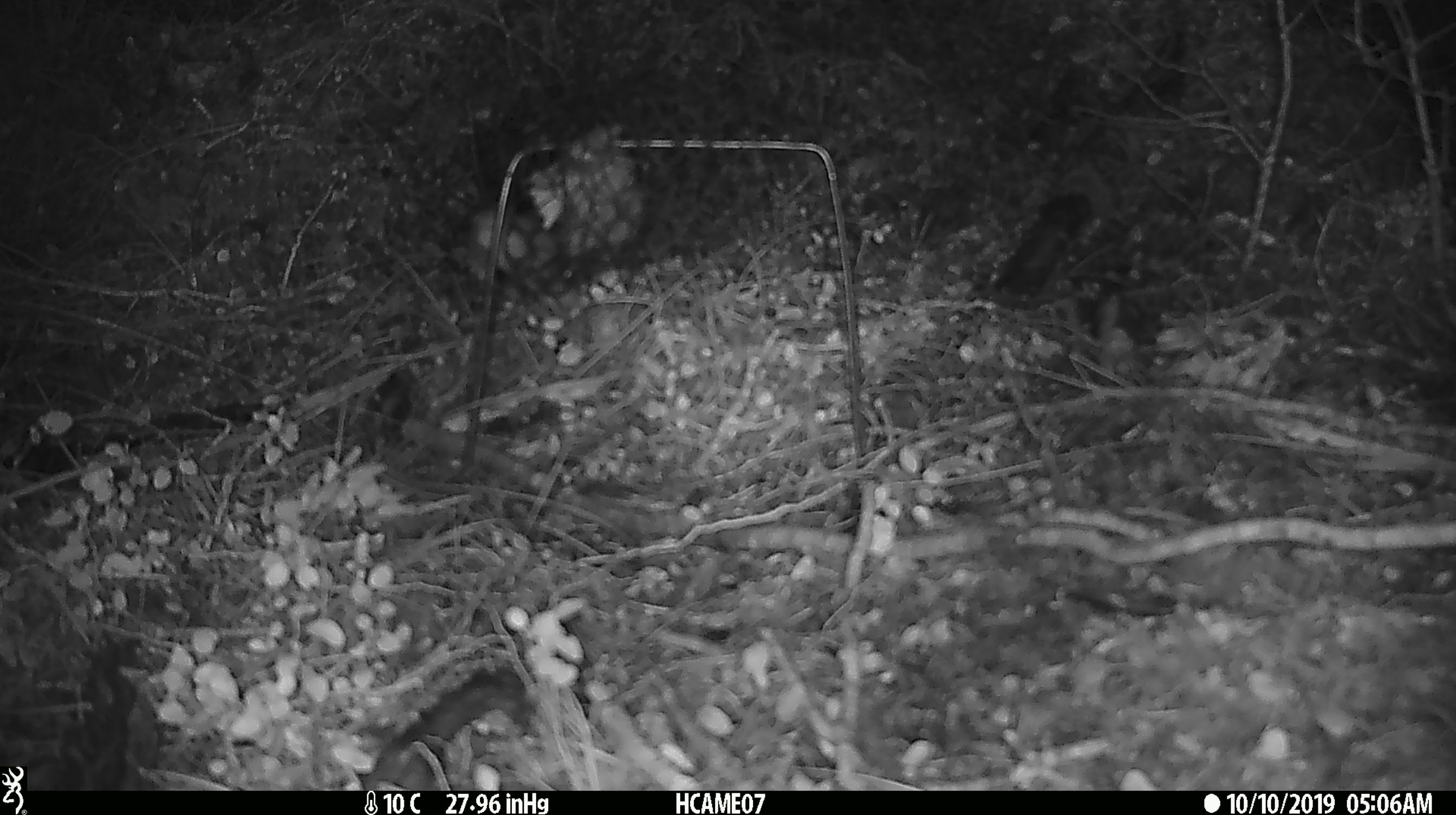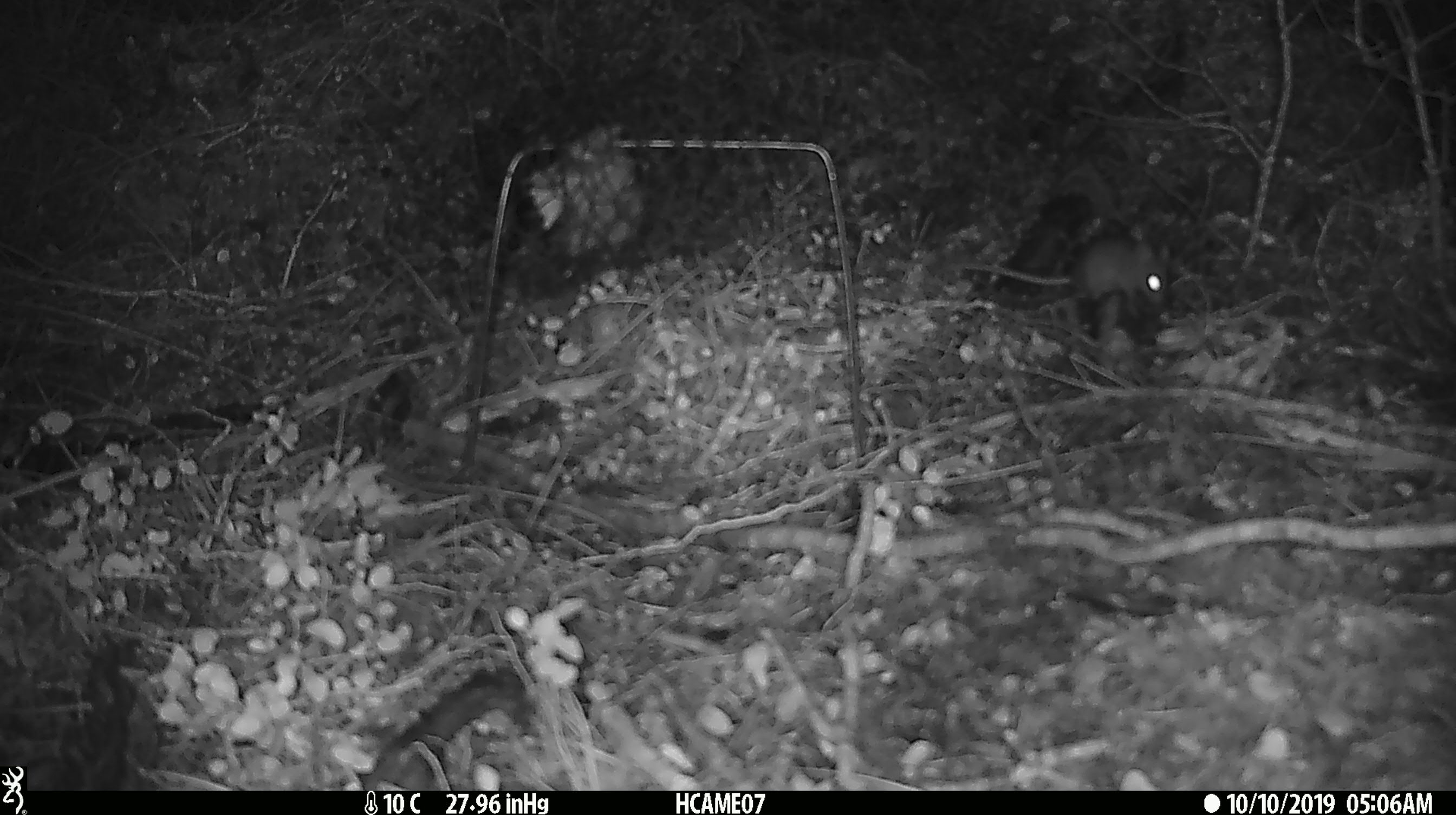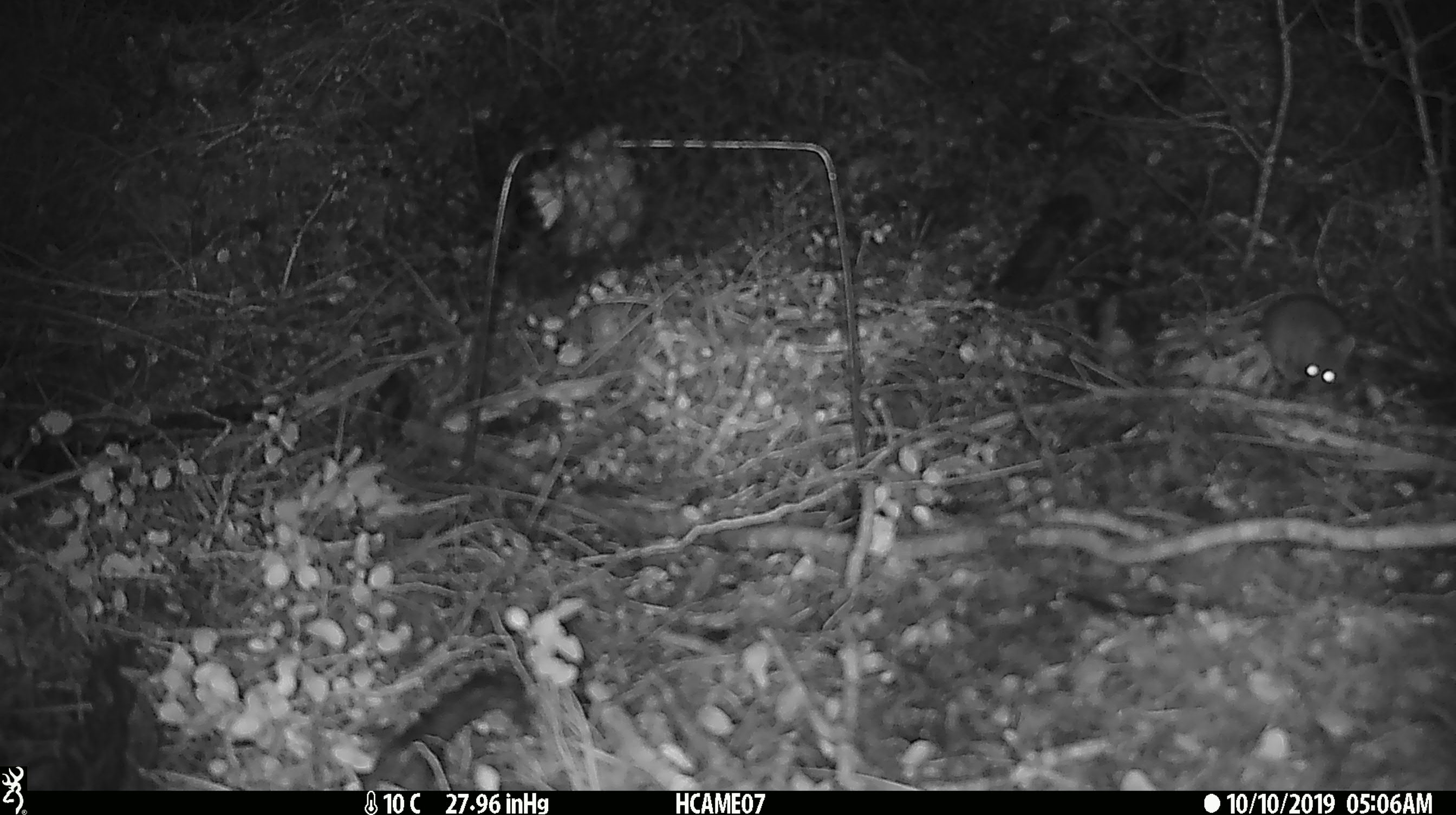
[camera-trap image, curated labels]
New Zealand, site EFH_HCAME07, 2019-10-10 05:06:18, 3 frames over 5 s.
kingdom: Animalia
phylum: Chordata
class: Mammalia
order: Rodentia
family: Muridae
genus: Mus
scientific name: Mus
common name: mouse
Mouse (Mus).